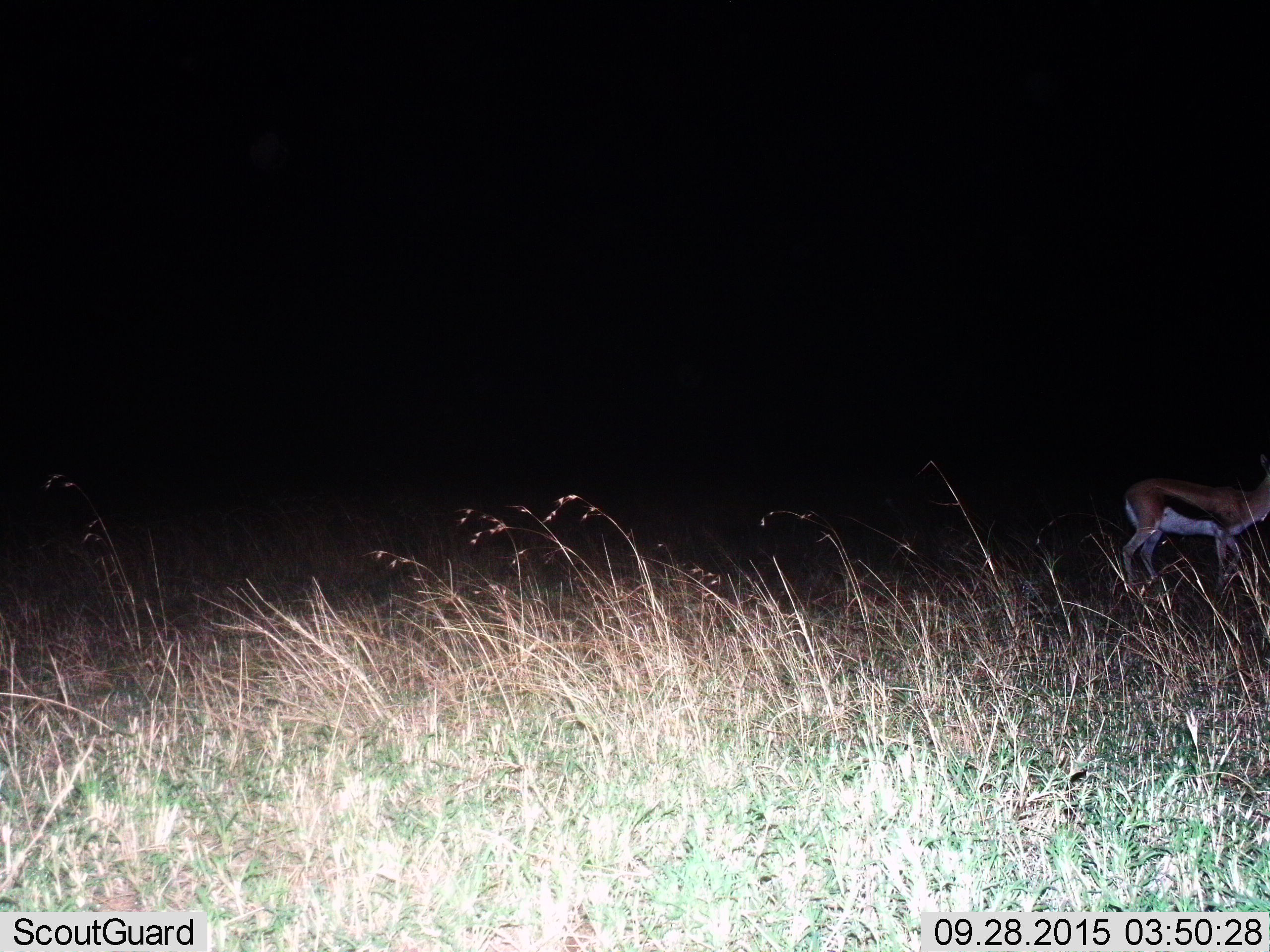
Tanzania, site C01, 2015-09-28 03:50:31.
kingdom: Animalia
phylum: Chordata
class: Mammalia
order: Artiodactyla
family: Bovidae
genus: Eudorcas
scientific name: Eudorcas thomsonii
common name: thomson's gazelle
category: gazellethomsons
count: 1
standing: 53%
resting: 0%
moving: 47%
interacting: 0%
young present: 6%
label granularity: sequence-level